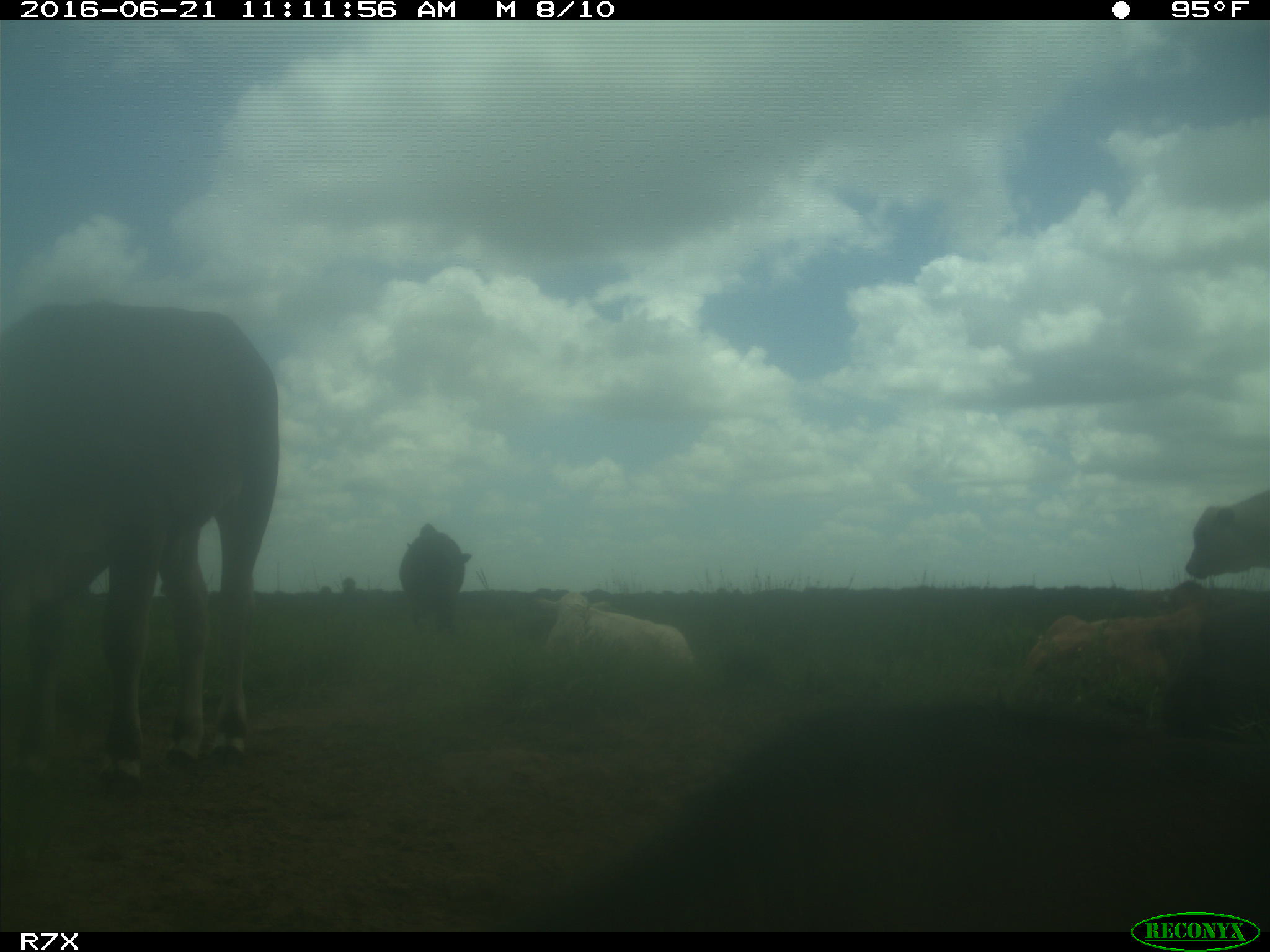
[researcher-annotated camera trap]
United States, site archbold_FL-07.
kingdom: Animalia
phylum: Chordata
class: Mammalia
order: Artiodactyla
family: Bovidae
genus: Bos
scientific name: Bos taurus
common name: domestic cow